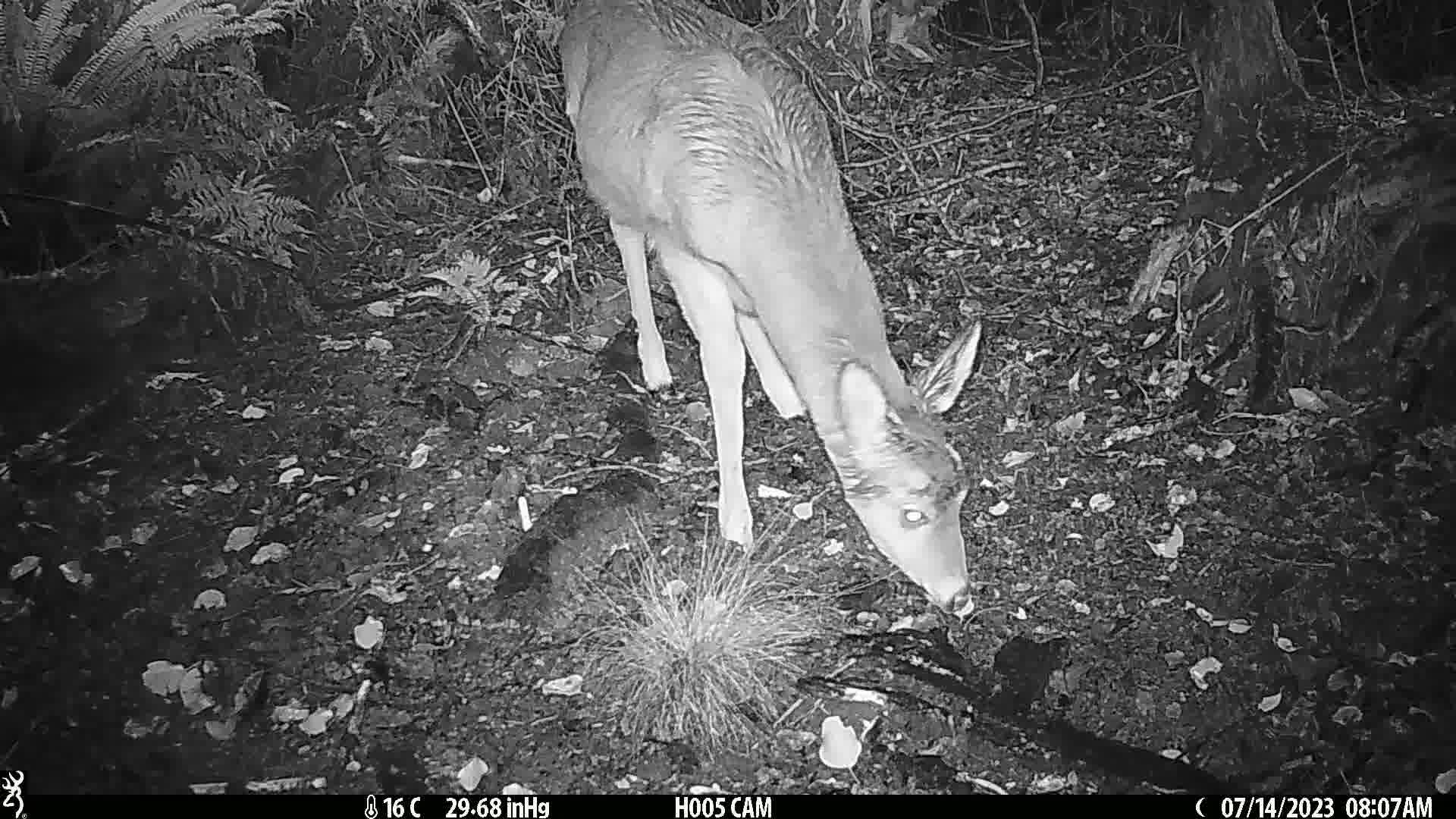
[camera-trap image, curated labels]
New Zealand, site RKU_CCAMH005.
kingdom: Animalia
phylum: Chordata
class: Mammalia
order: Artiodactyla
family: Cervidae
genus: Odocoileus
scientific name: Odocoileus virginianus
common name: white-tailed deer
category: white tailed deer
White tailed deer (white-tailed deer) (Odocoileus virginianus).